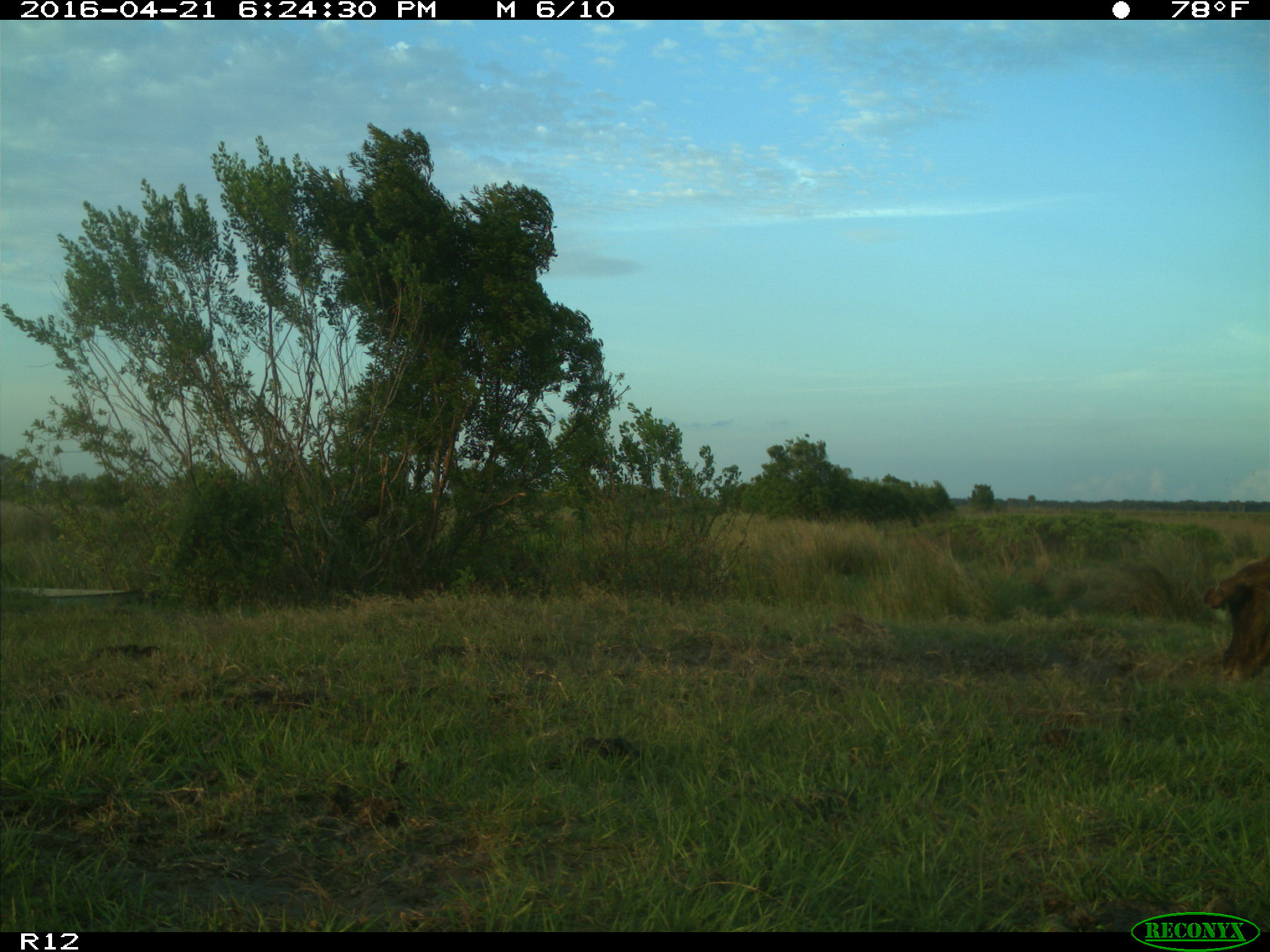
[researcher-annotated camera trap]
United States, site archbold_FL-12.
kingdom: Animalia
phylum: Chordata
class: Mammalia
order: Artiodactyla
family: Bovidae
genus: Bos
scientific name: Bos taurus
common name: domestic cow